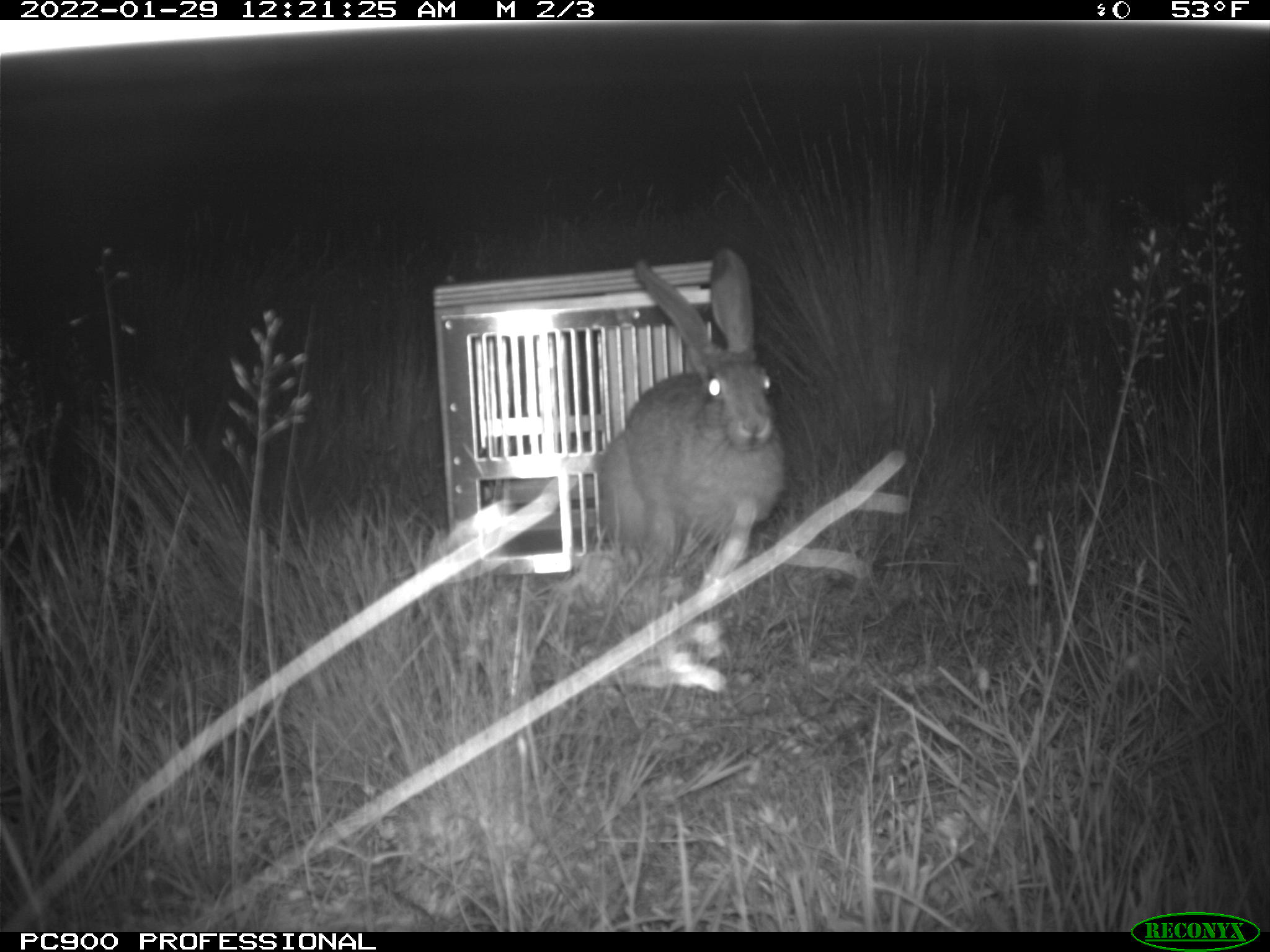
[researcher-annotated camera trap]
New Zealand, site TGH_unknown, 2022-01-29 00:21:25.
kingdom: Animalia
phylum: Chordata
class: Mammalia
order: Lagomorpha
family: Leporidae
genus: Lepus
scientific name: Lepus europaeus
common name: brown hare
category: hare